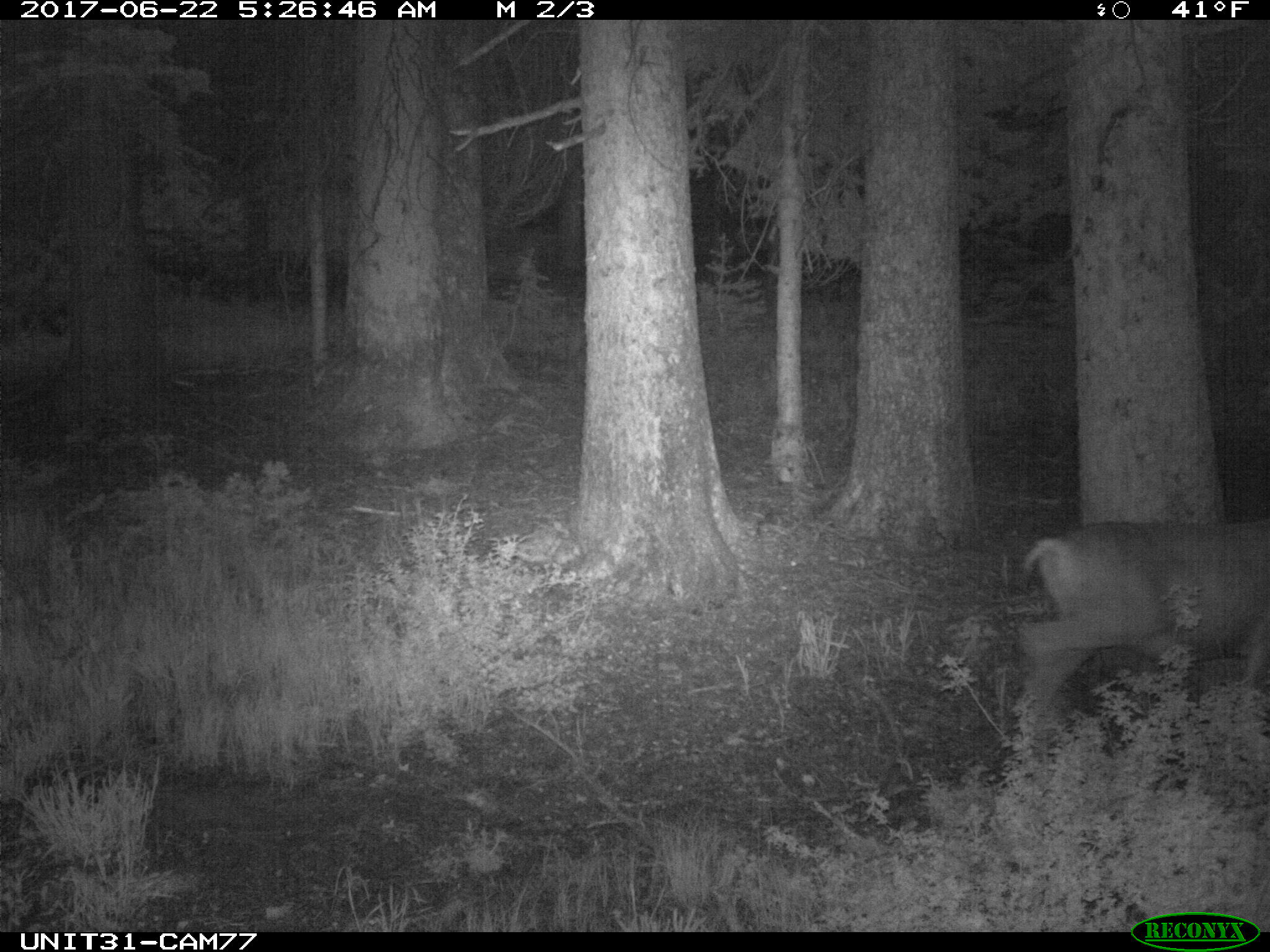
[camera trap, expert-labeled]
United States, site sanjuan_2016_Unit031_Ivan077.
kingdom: Animalia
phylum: Chordata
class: Mammalia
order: Artiodactyla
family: Cervidae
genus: Odocoileus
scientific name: Odocoileus hemionus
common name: mule deer